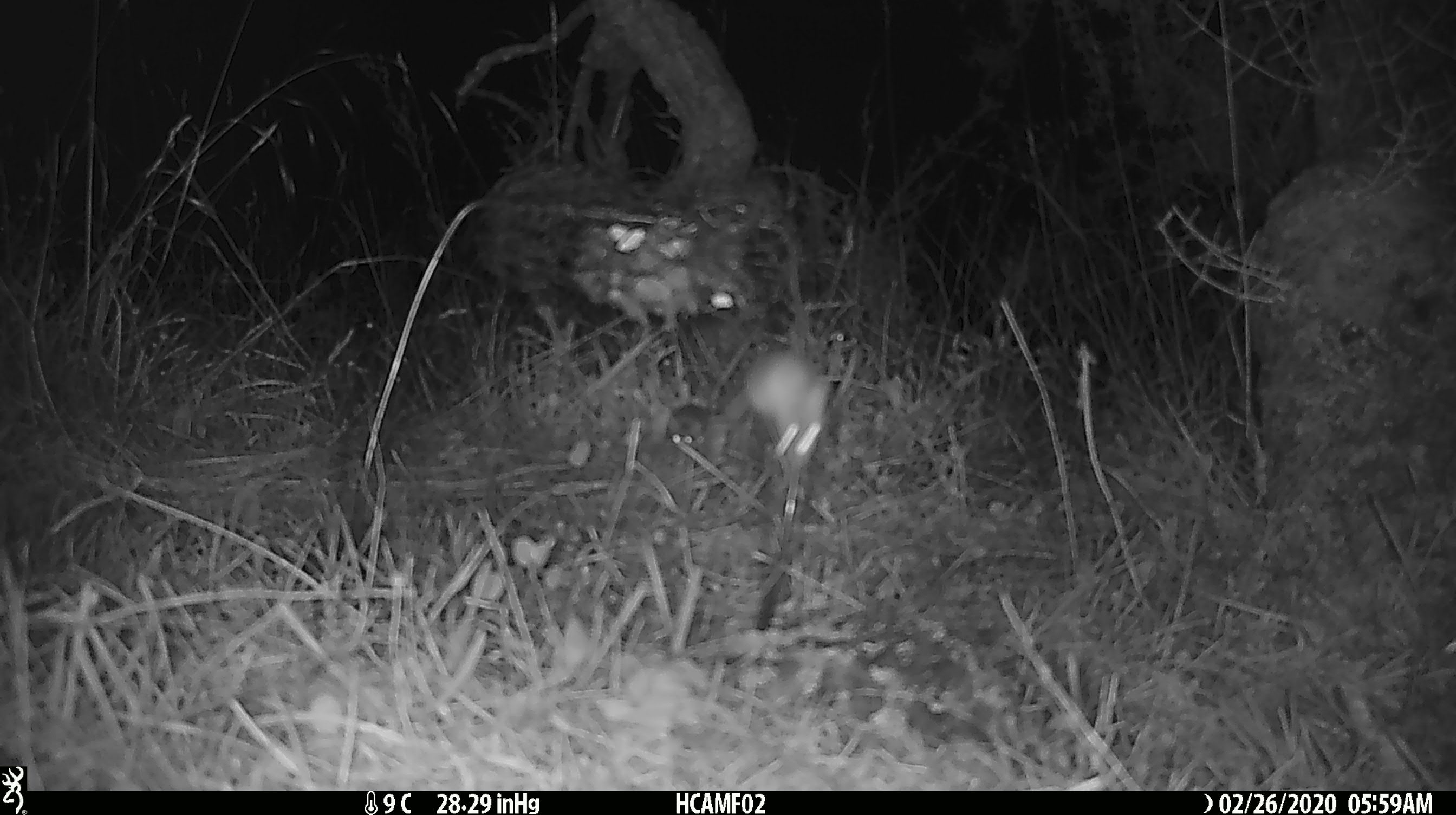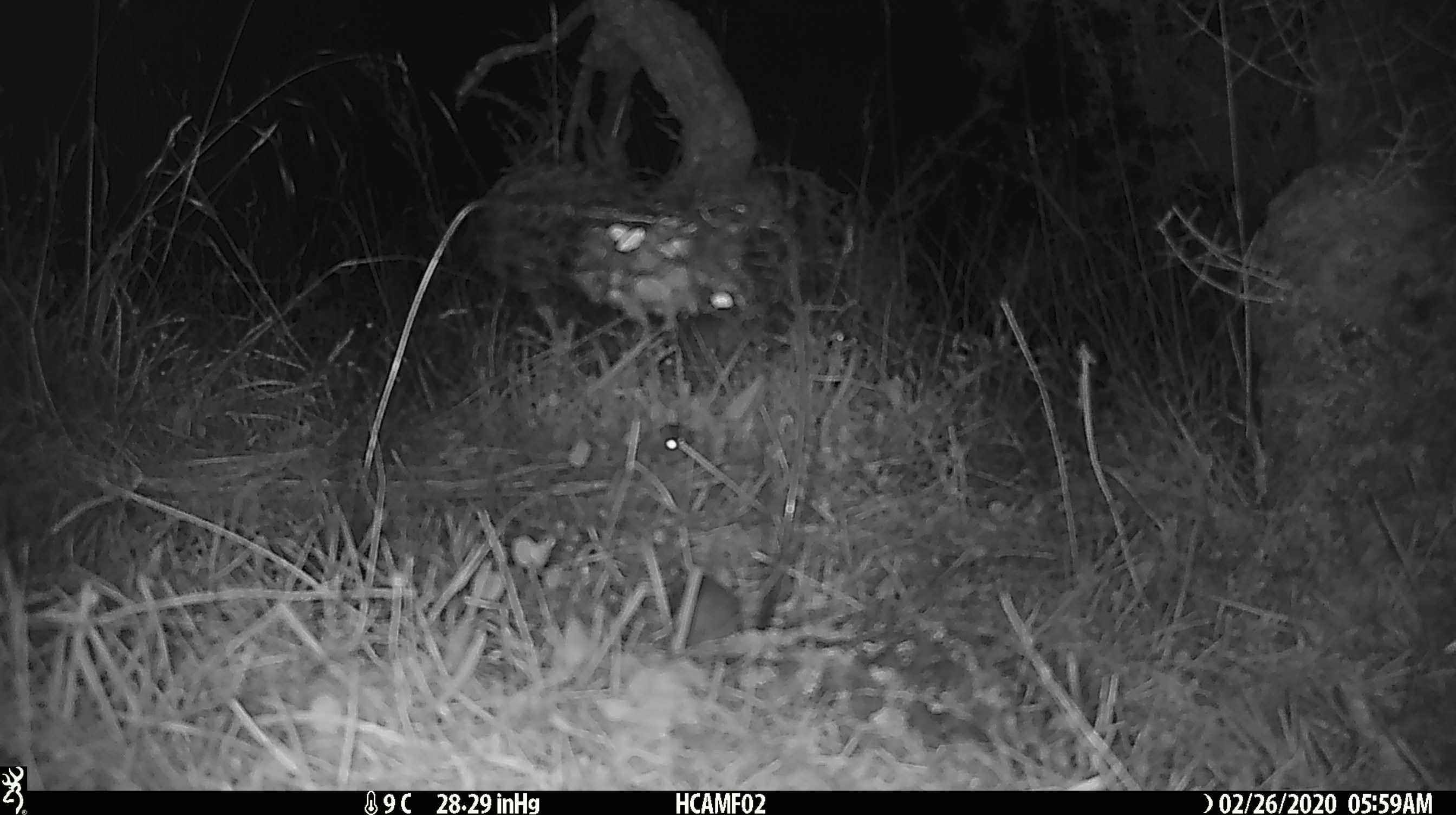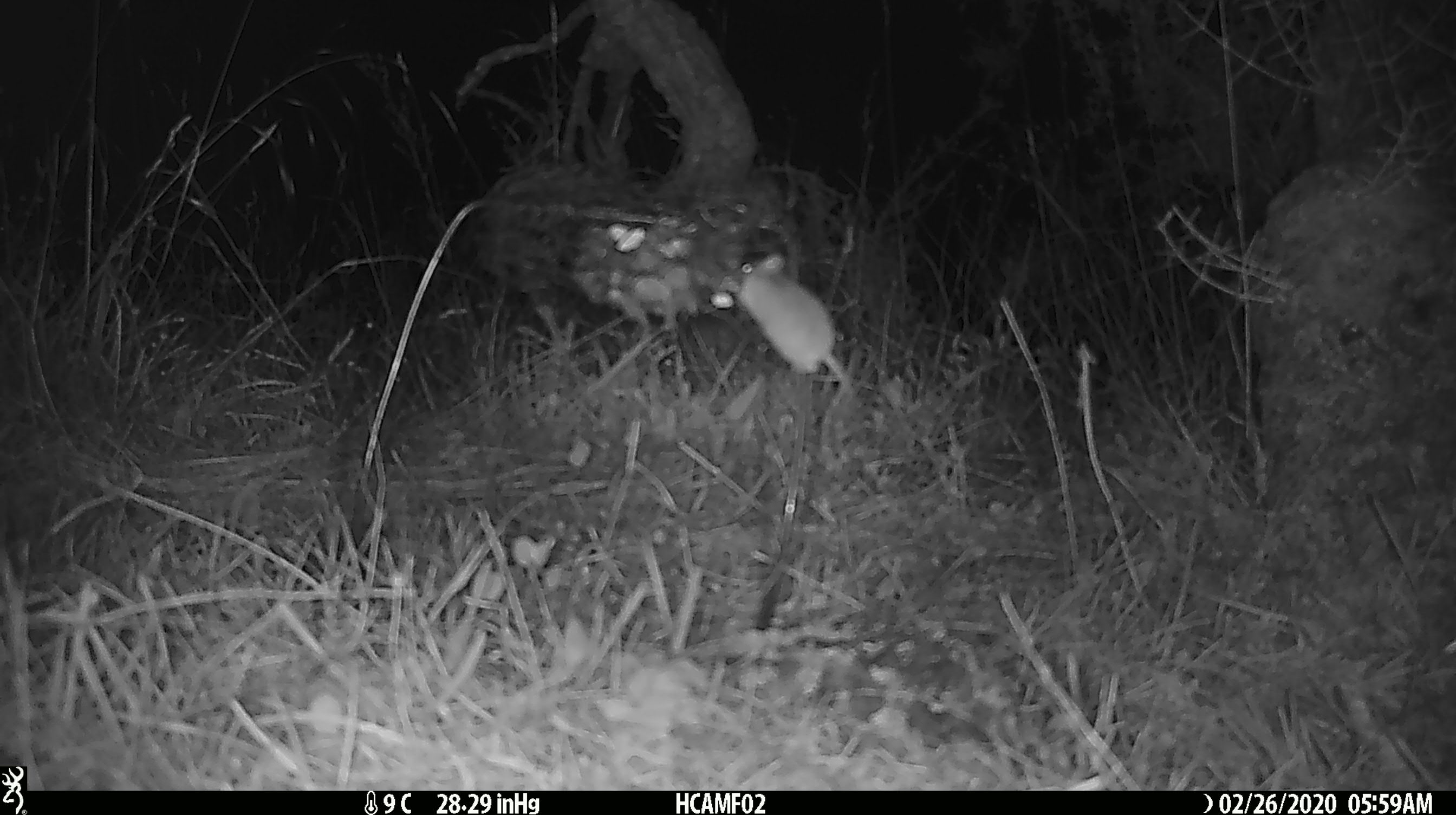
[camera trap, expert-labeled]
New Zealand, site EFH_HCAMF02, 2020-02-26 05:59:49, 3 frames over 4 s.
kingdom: Animalia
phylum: Chordata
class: Mammalia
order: Rodentia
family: Muridae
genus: Mus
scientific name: Mus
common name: mouse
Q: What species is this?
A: Mouse (Mus).